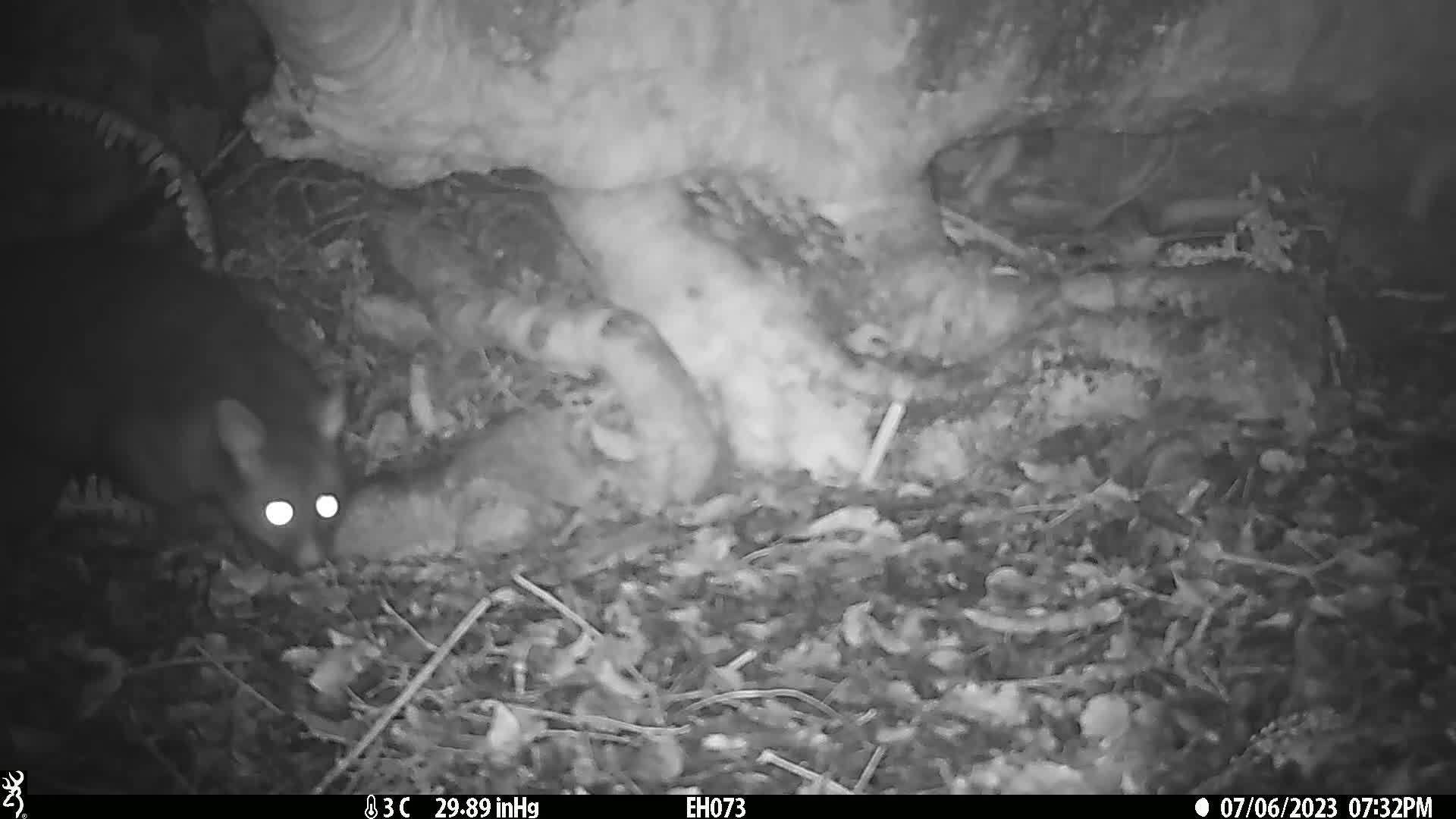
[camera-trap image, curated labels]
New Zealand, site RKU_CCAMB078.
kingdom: Animalia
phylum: Chordata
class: Mammalia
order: Diprotodontia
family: Phalangeridae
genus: Trichosurus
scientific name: Trichosurus vulpecula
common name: common brushtail possum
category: possum